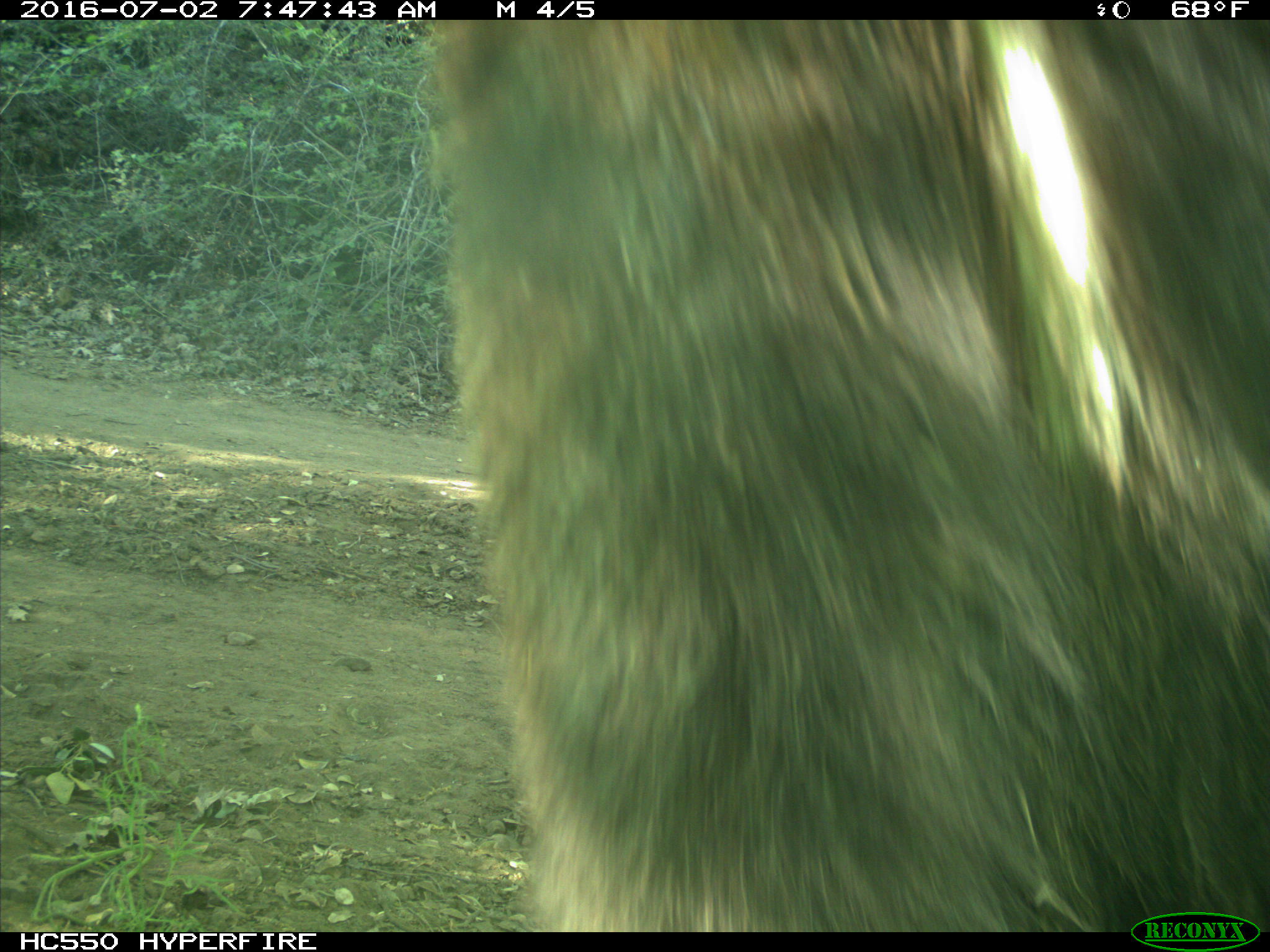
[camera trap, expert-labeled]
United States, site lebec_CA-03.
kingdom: Animalia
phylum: Chordata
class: Mammalia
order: Carnivora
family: Ursidae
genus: Ursus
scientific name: Ursus americanus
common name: american black bear